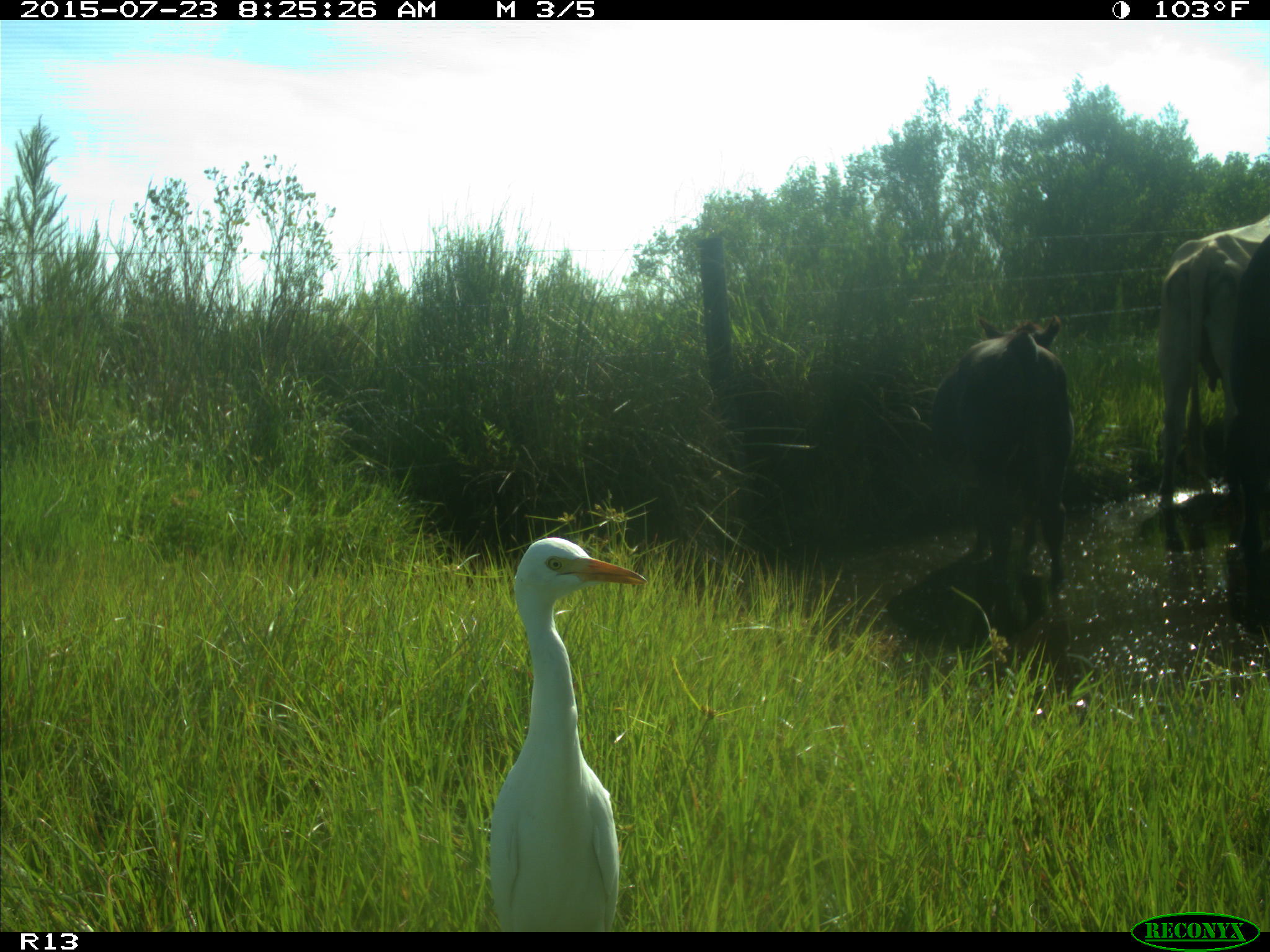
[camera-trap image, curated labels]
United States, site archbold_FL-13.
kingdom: Animalia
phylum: Chordata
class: Mammalia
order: Artiodactyla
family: Bovidae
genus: Bos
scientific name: Bos taurus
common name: domestic cow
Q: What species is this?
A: Bos taurus (domestic cow).